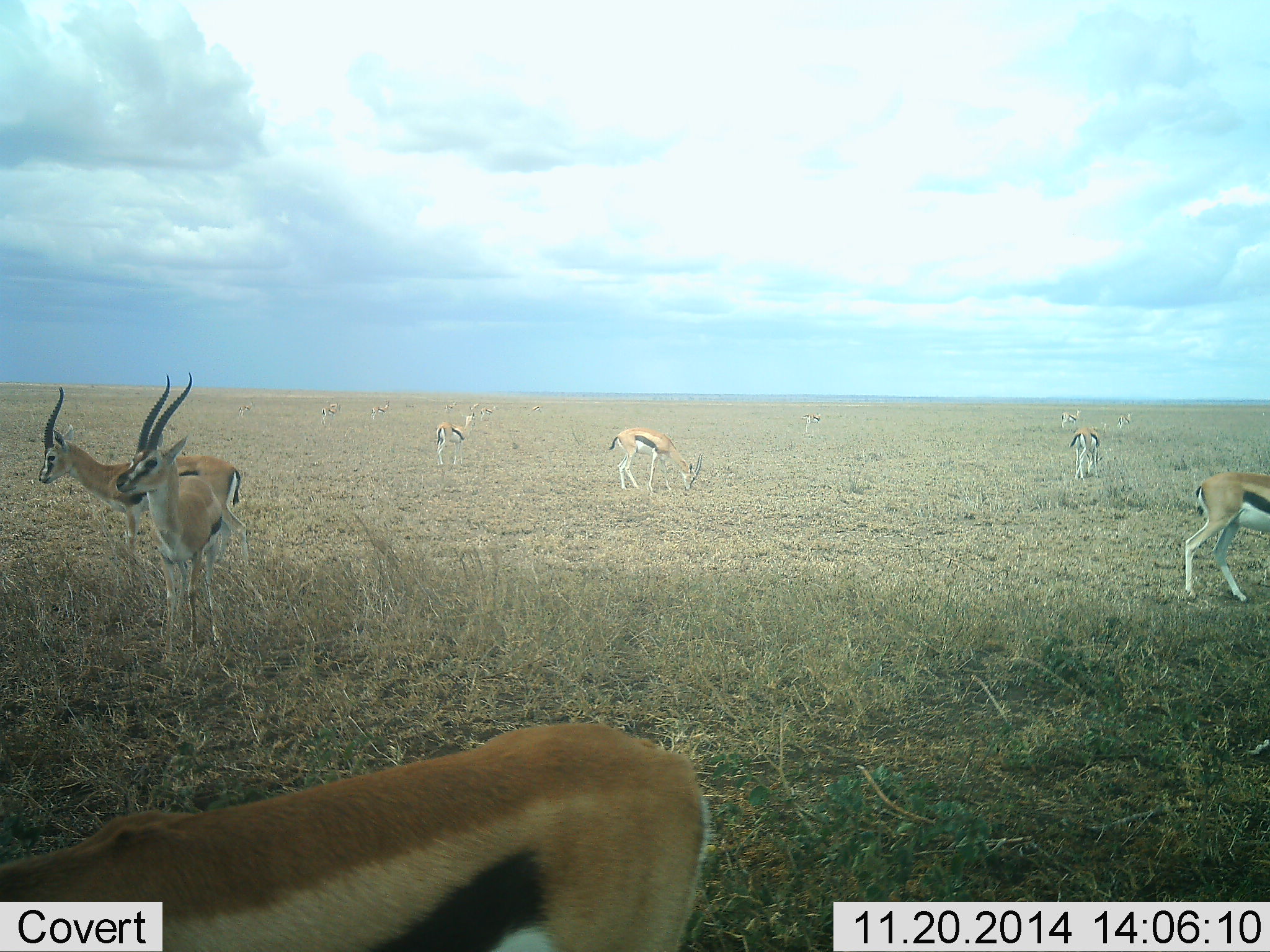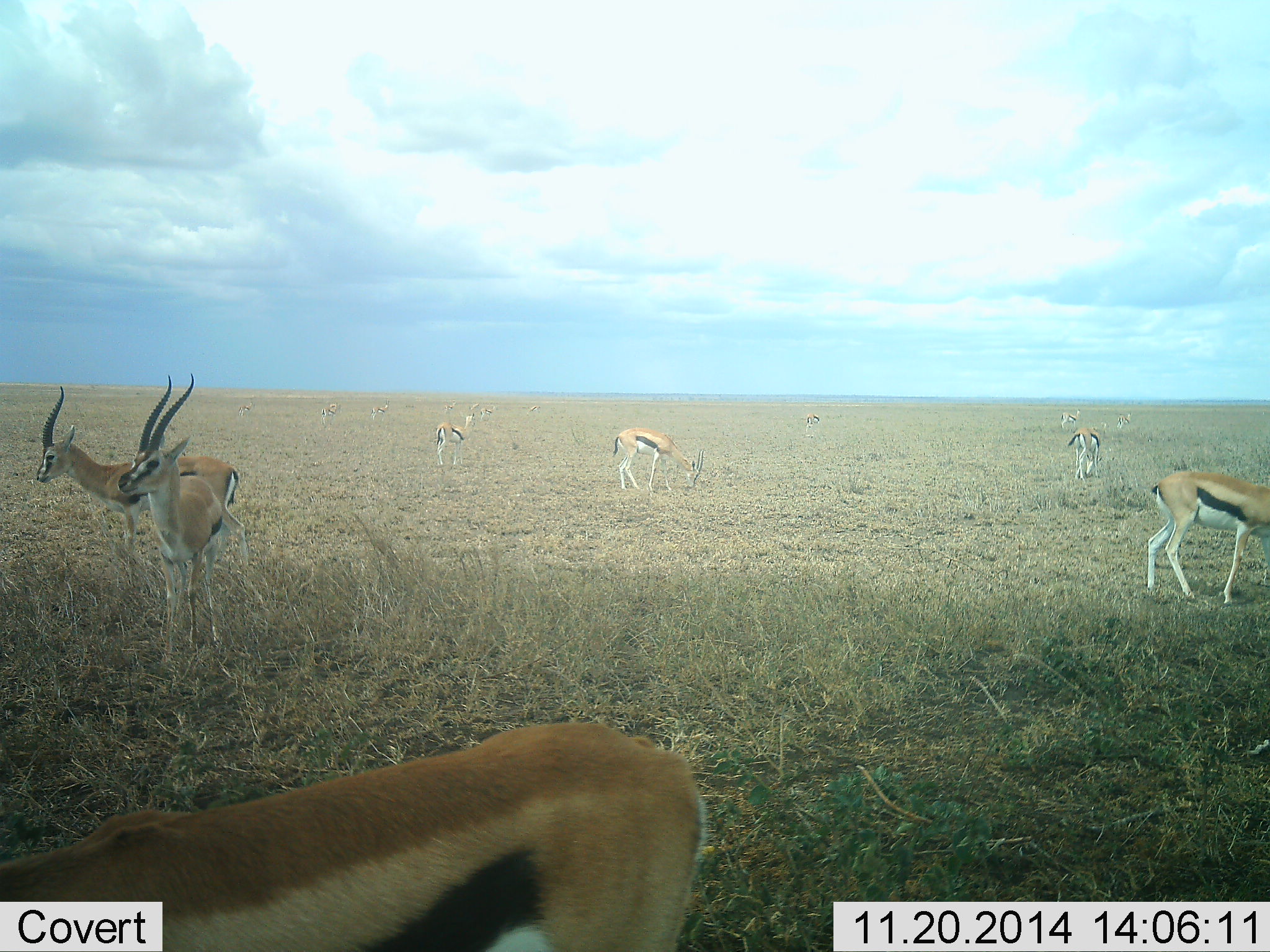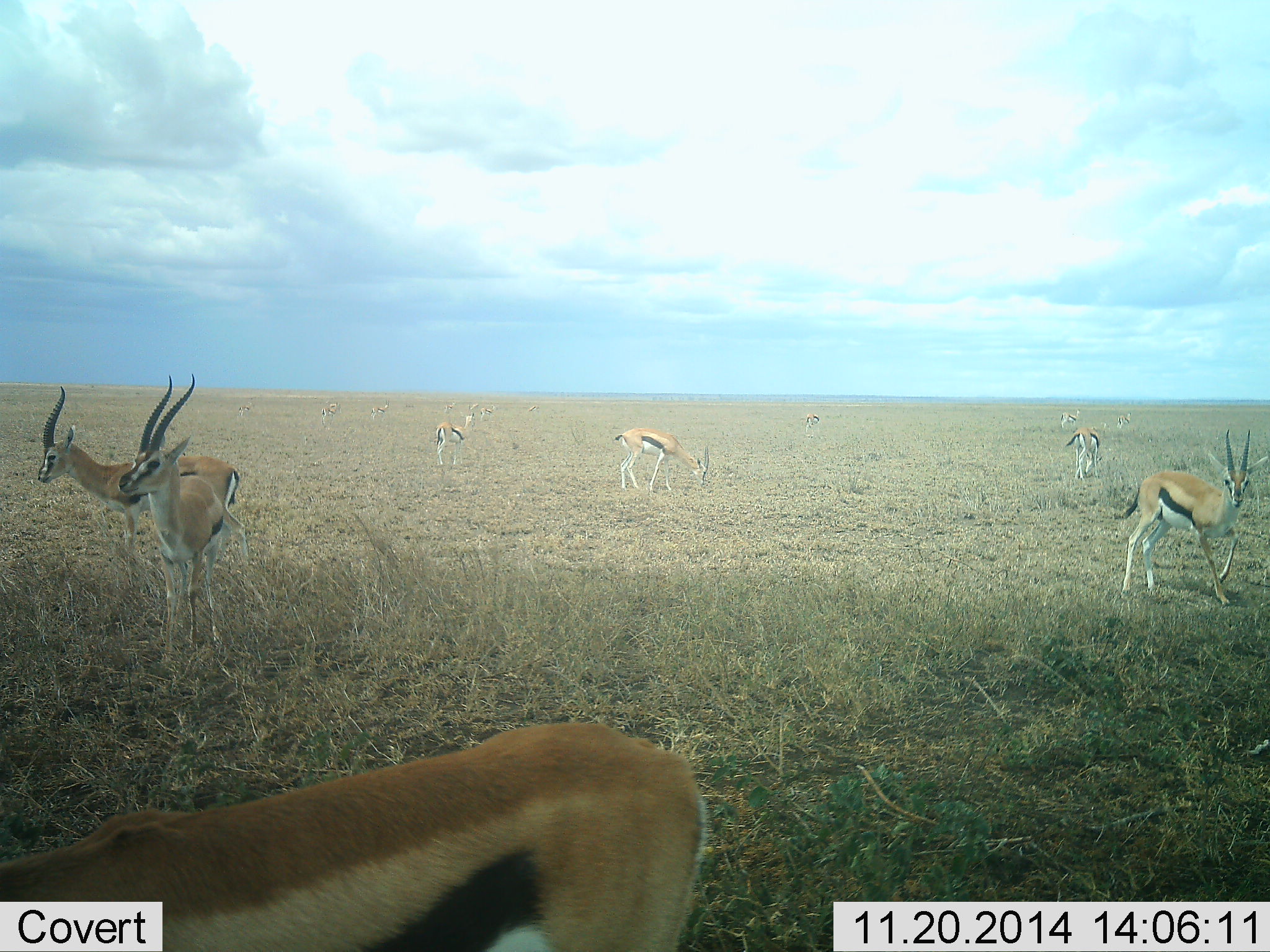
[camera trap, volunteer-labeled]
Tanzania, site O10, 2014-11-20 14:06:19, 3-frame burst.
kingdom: Animalia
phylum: Chordata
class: Mammalia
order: Artiodactyla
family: Bovidae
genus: Eudorcas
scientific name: Eudorcas thomsonii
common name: thomson's gazelle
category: gazellethomsons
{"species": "gazellethomsons (thomson's gazelle) (Eudorcas thomsonii)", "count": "9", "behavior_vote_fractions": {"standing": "90%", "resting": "10%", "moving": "60%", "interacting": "0%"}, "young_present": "10%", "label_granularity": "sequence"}